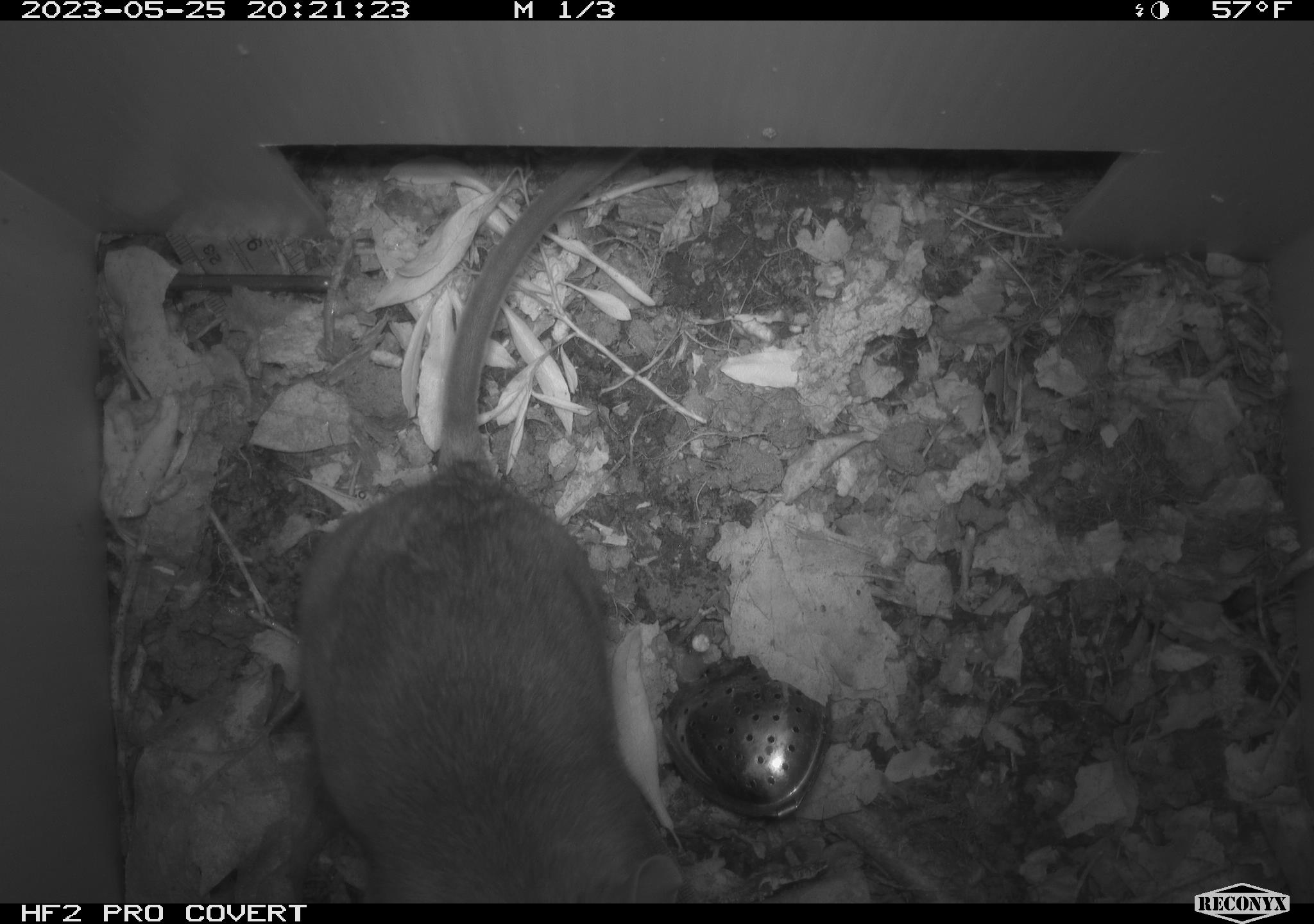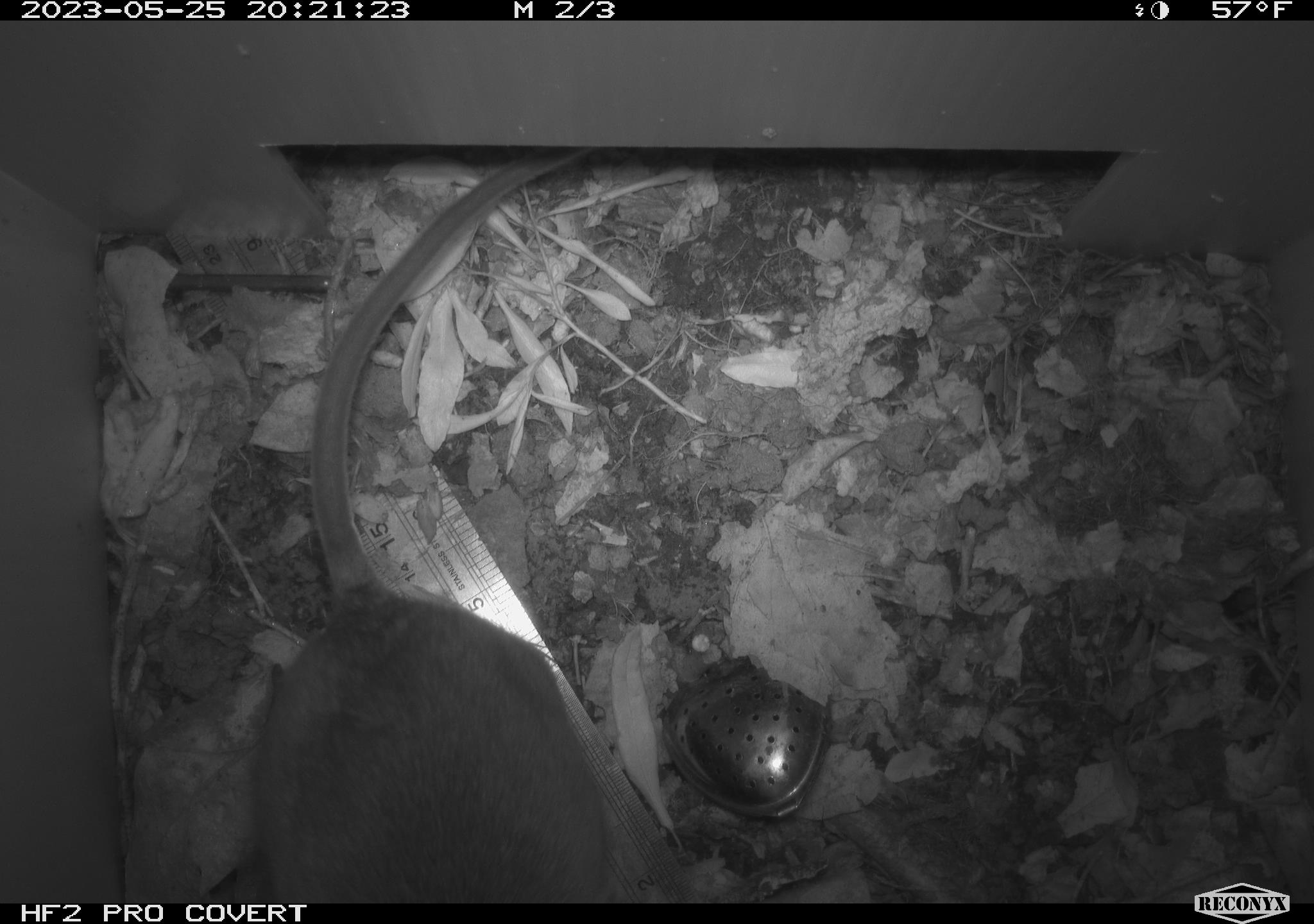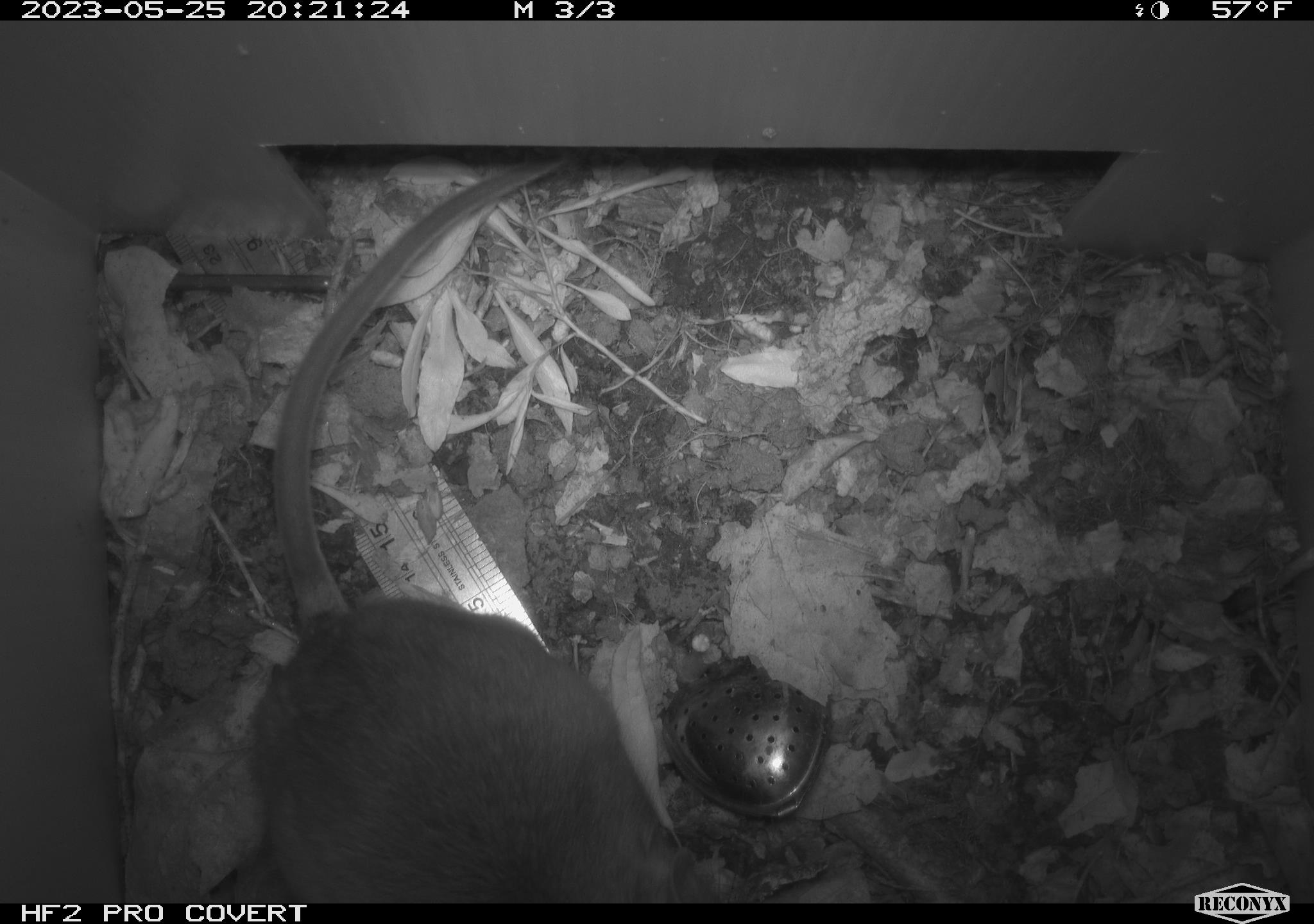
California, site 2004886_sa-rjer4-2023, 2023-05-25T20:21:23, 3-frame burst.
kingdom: Animalia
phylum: Chordata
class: Mammalia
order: Rodentia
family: Cricetidae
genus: Neotoma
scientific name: Neotoma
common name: pack rat or woodrat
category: neotoma species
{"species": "neotoma species (pack rat or woodrat) (Neotoma)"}